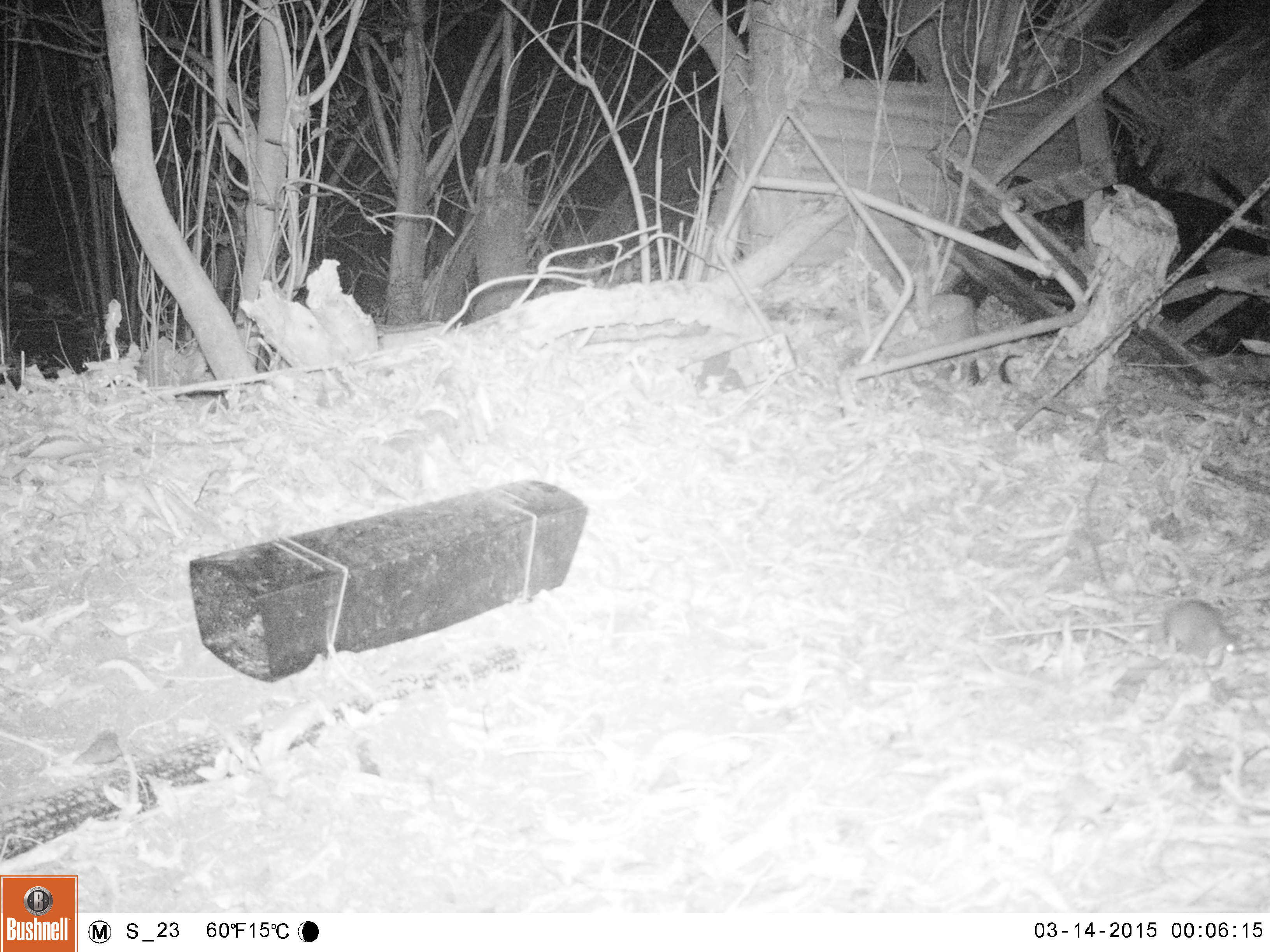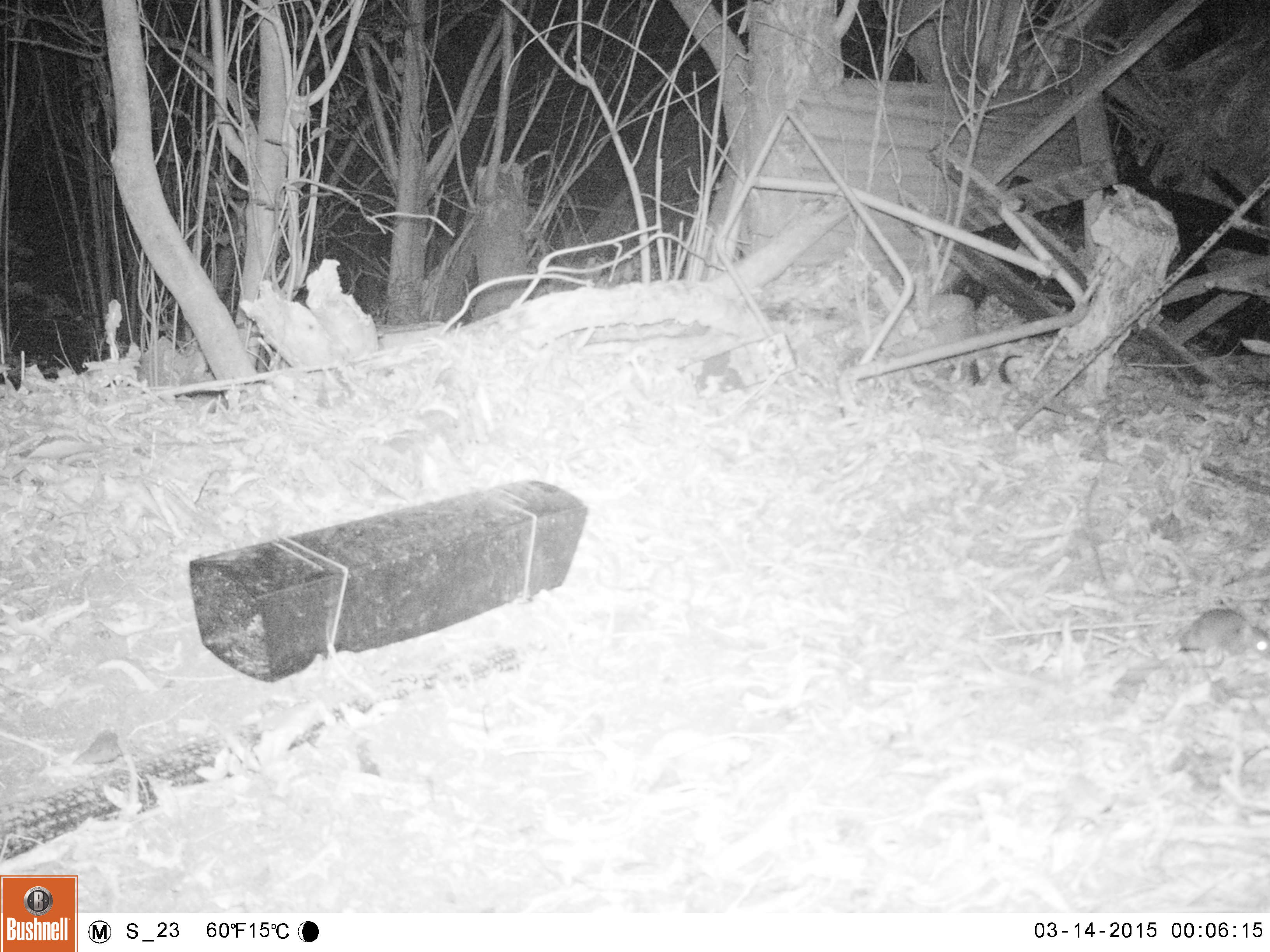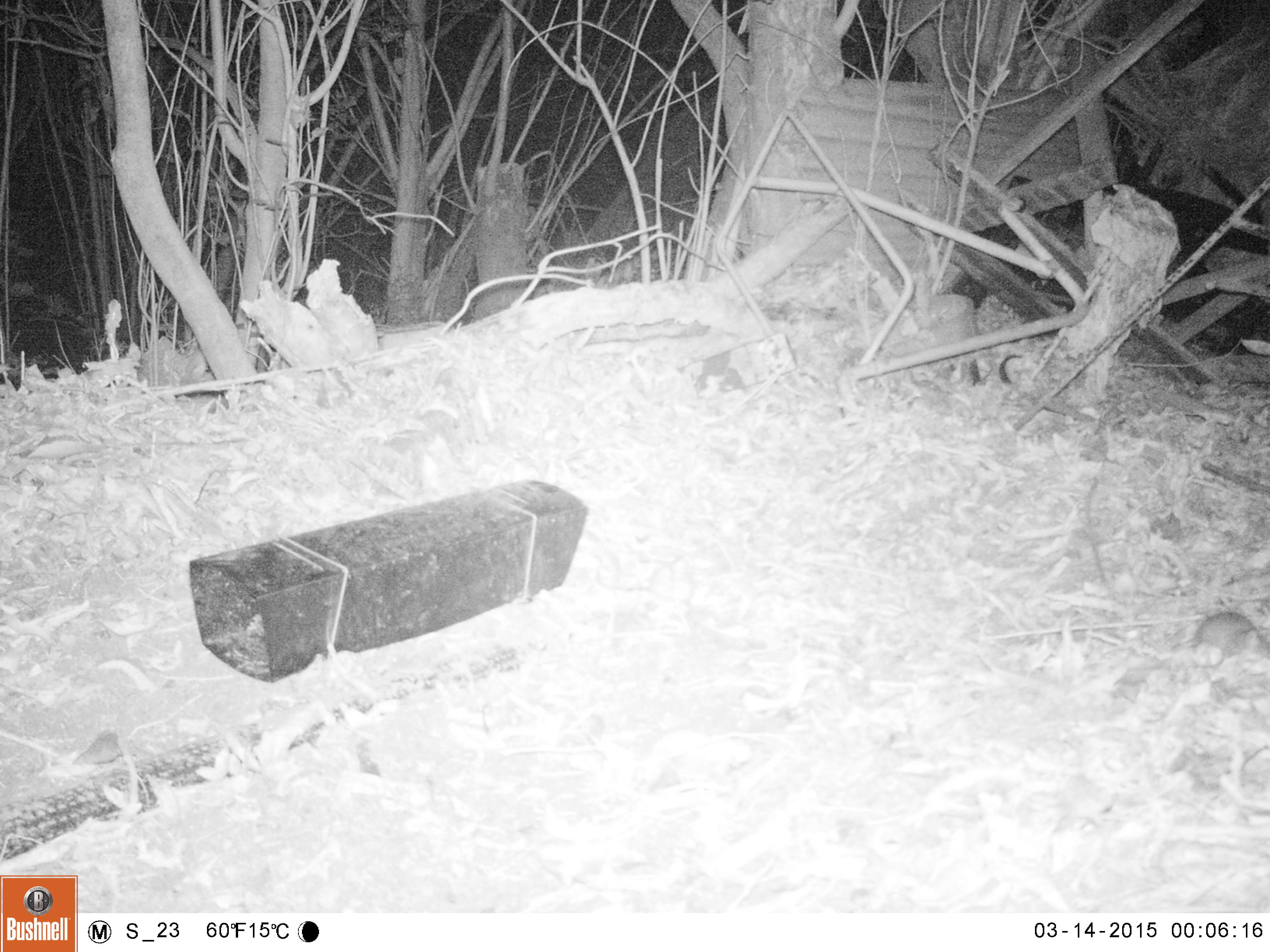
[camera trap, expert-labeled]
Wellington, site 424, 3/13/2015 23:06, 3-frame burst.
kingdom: Animalia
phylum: Chordata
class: Mammalia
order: Rodentia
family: Muridae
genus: Rattus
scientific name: Rattus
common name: rat